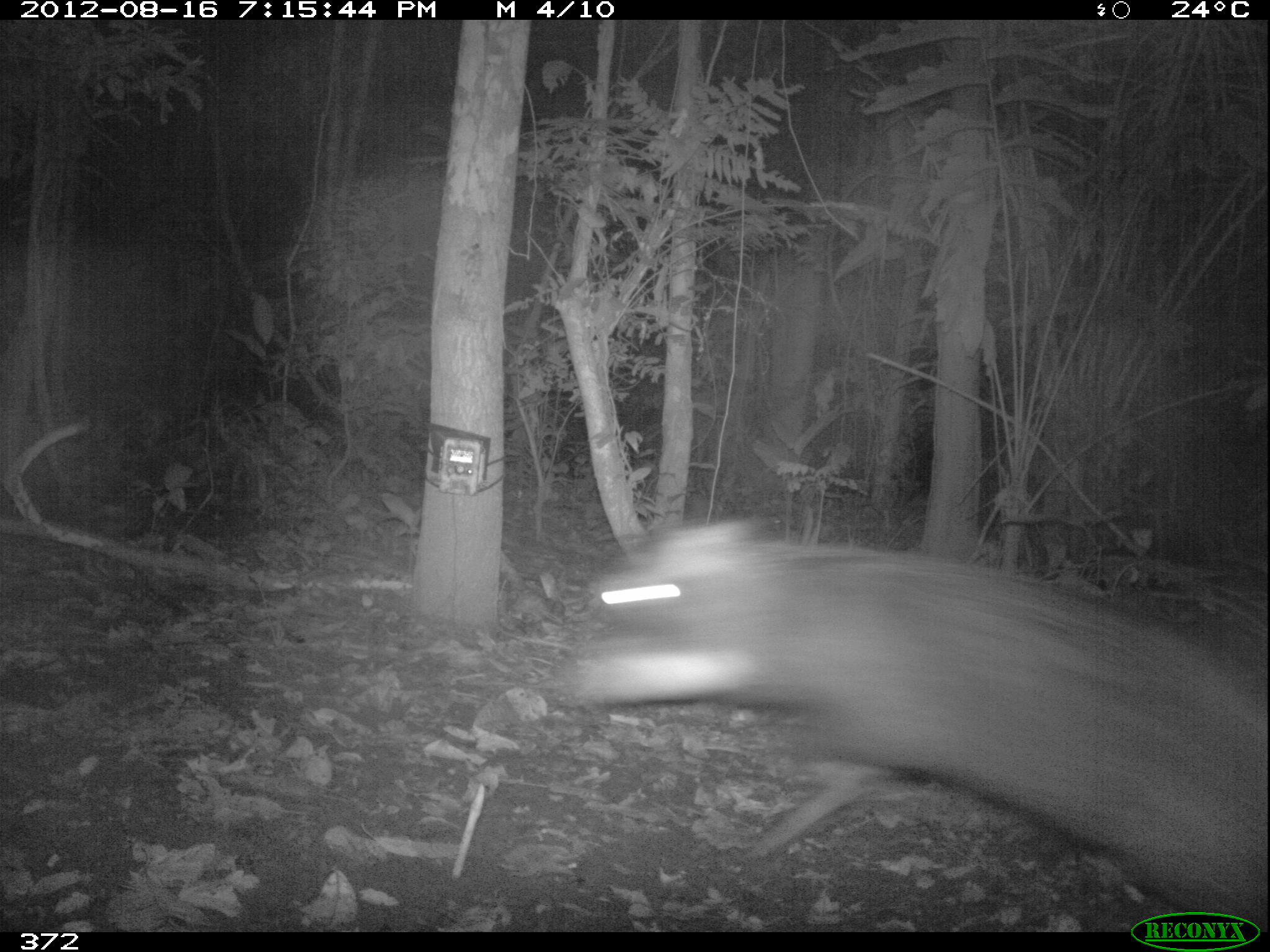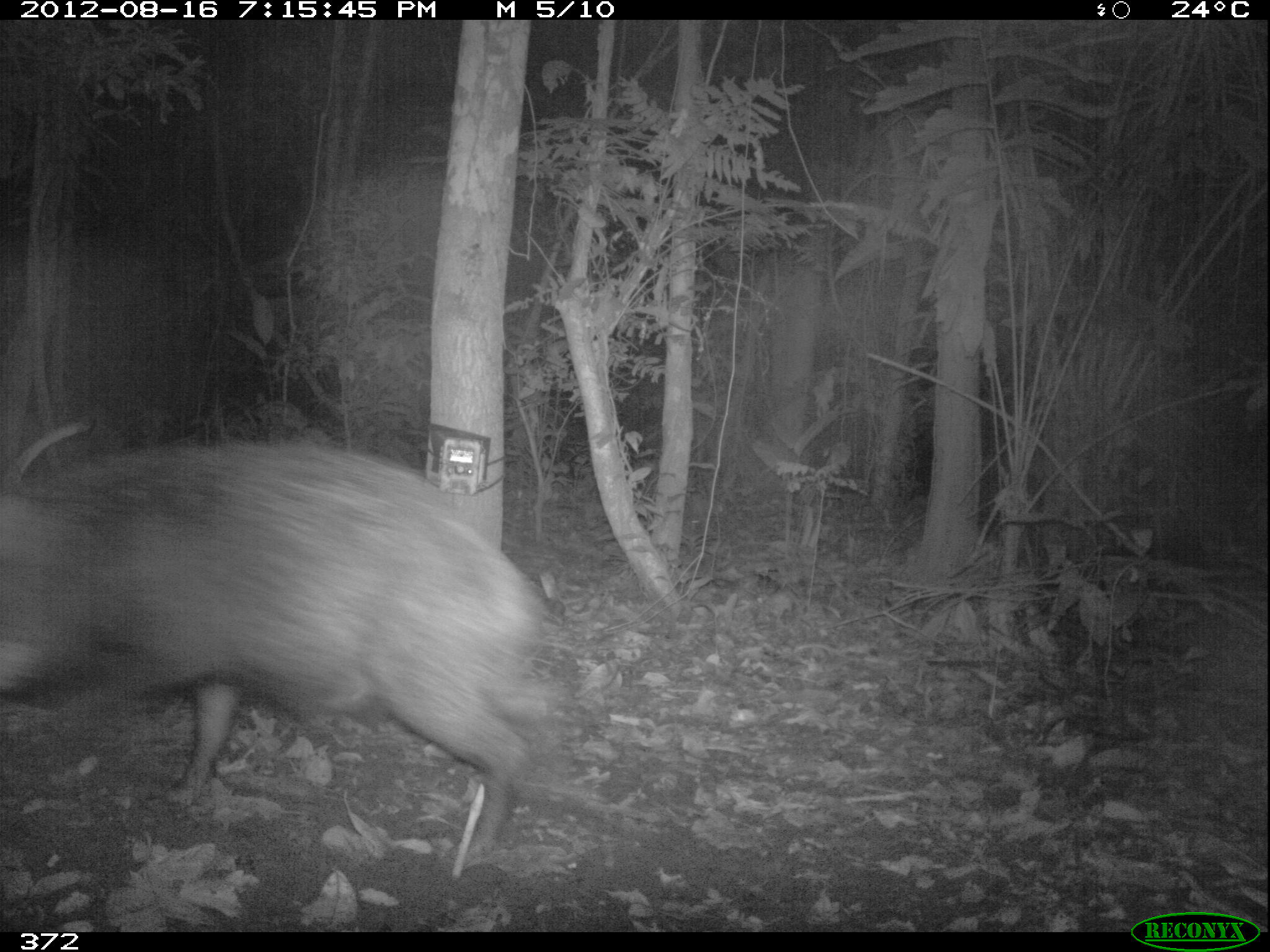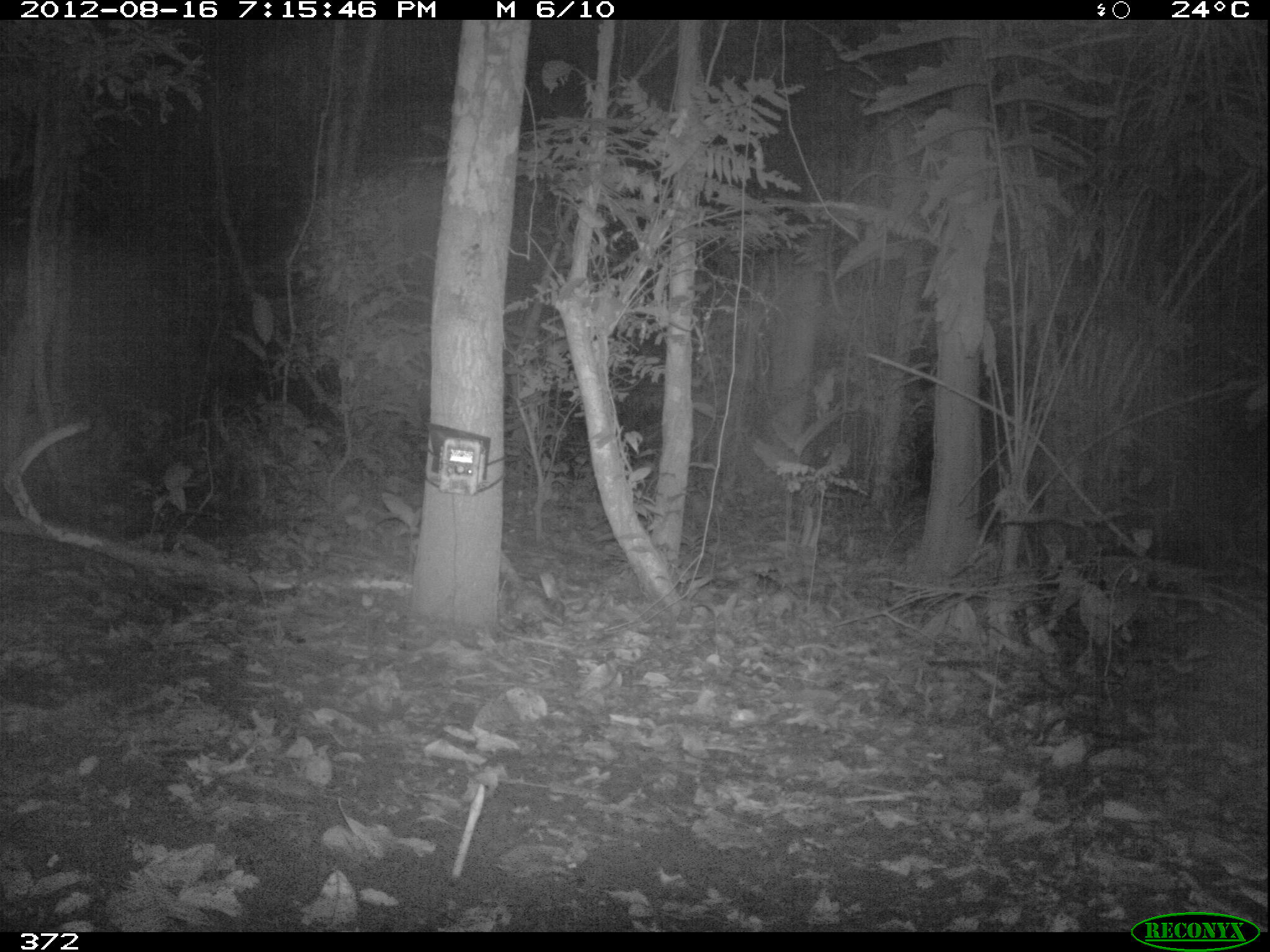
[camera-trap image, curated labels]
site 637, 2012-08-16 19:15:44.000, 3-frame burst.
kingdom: Animalia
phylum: Chordata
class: Mammalia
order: Artiodactyla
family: Tayassuidae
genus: Tayassu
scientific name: Tayassu pecari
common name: white-lipped peccary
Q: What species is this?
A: Tayassu pecari (white-lipped peccary).